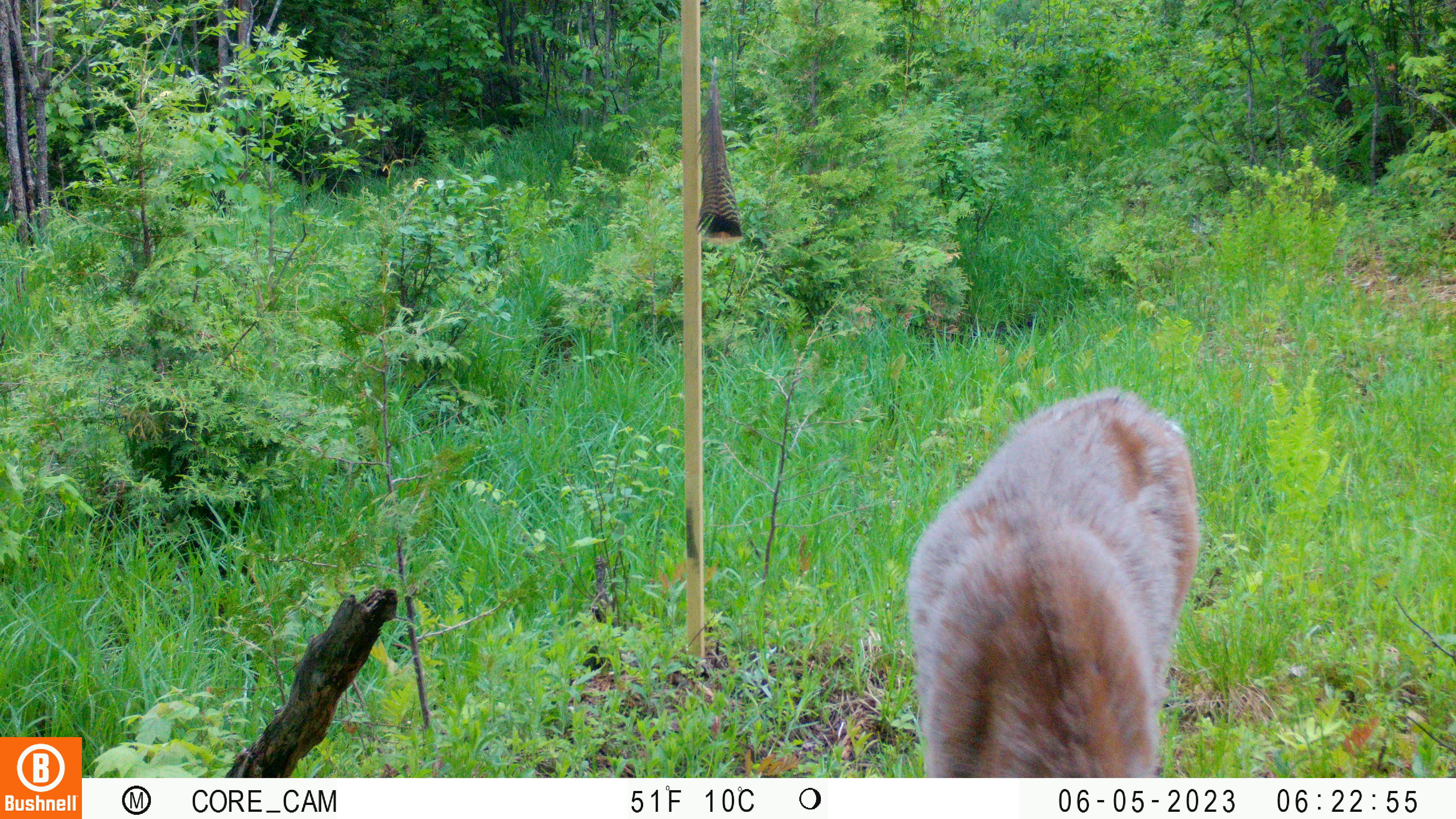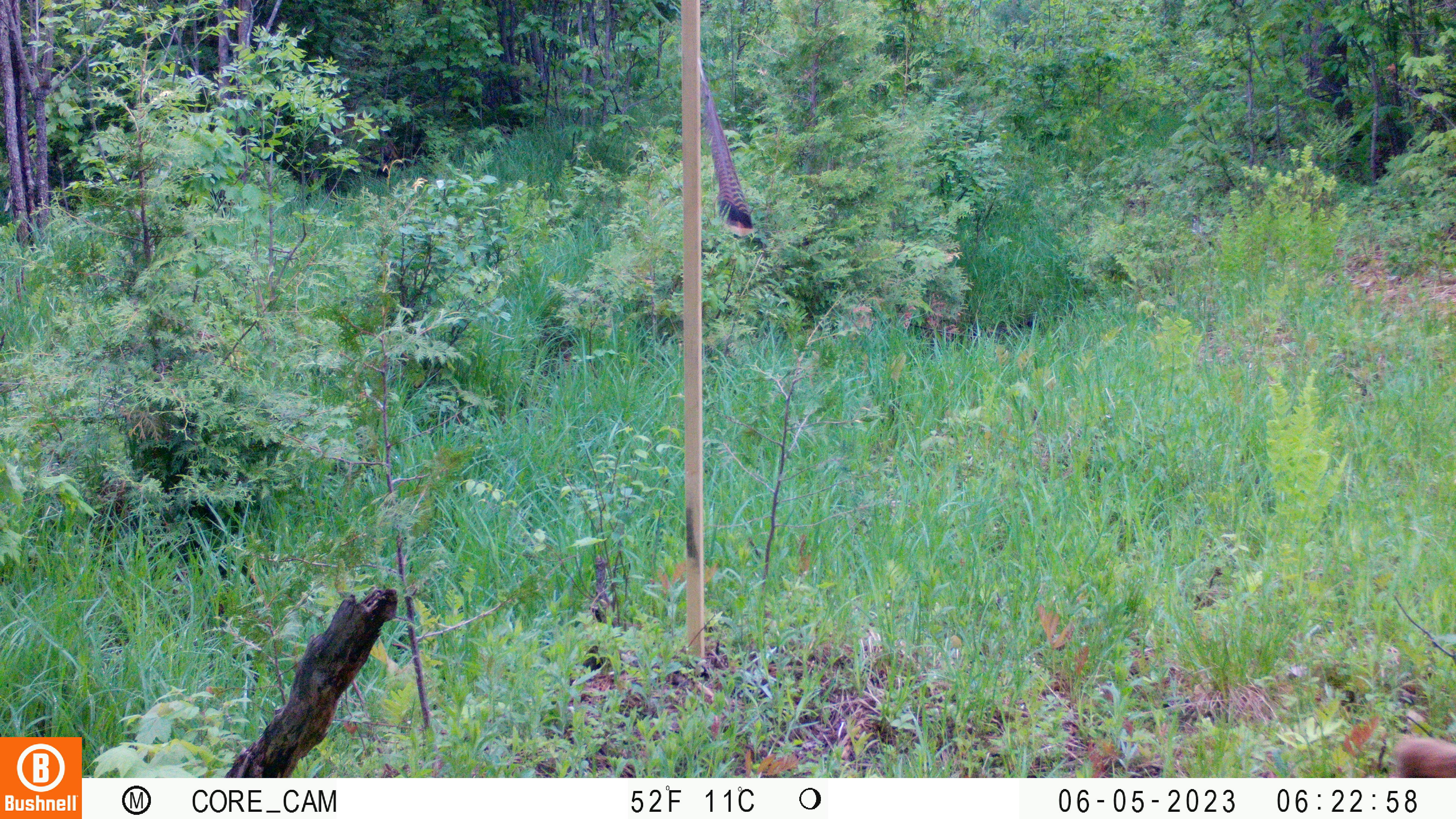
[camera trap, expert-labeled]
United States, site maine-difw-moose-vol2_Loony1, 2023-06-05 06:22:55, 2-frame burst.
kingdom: Animalia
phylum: Chordata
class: Mammalia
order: Artiodactyla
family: Cervidae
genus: Odocoileus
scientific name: Odocoileus virginianus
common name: white-tailed deer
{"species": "white-tailed deer (Odocoileus virginianus)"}